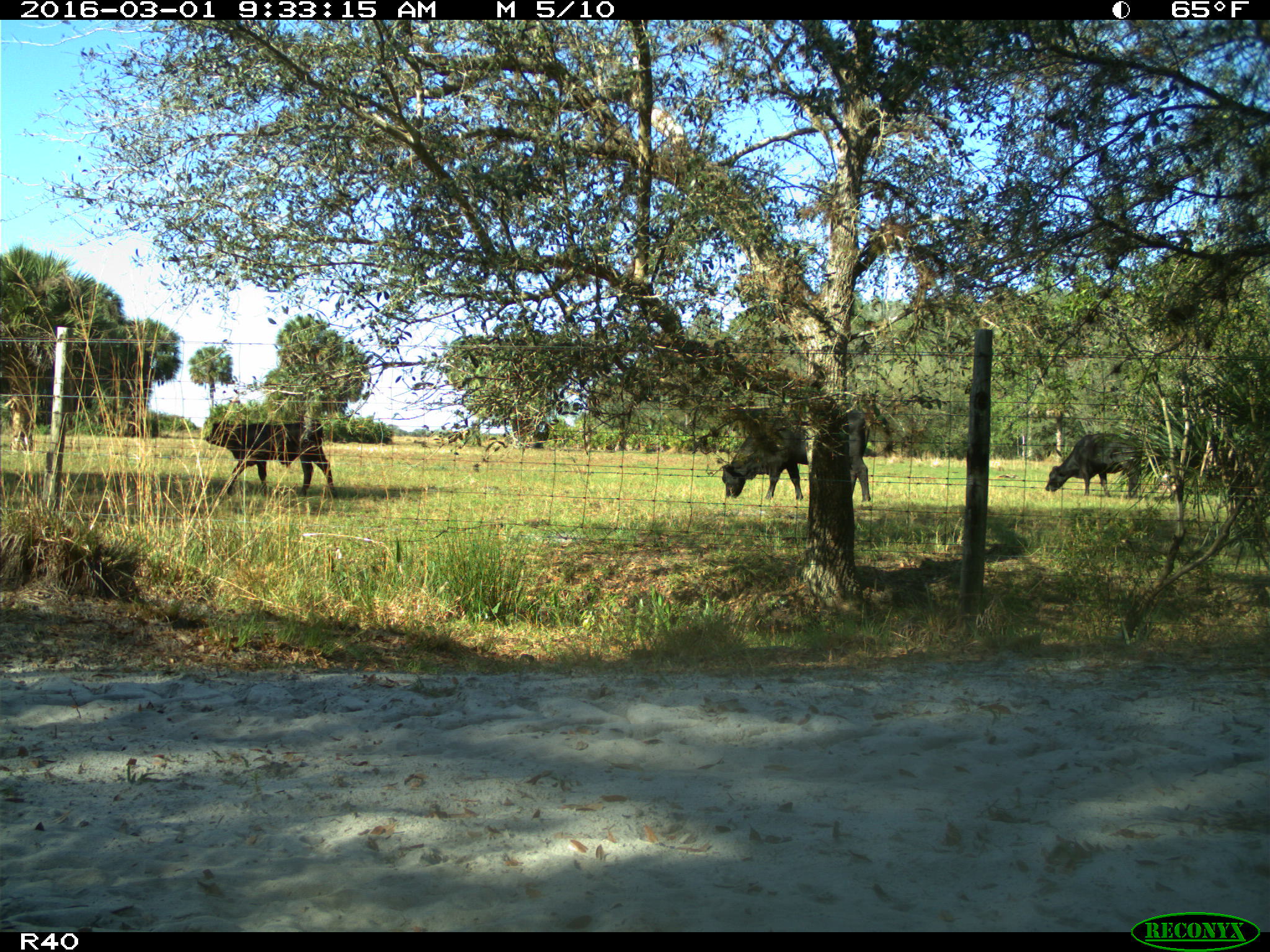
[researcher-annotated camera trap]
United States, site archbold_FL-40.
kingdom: Animalia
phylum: Chordata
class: Mammalia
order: Artiodactyla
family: Bovidae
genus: Bos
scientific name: Bos taurus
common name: domestic cow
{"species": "Bos taurus (domestic cow)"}